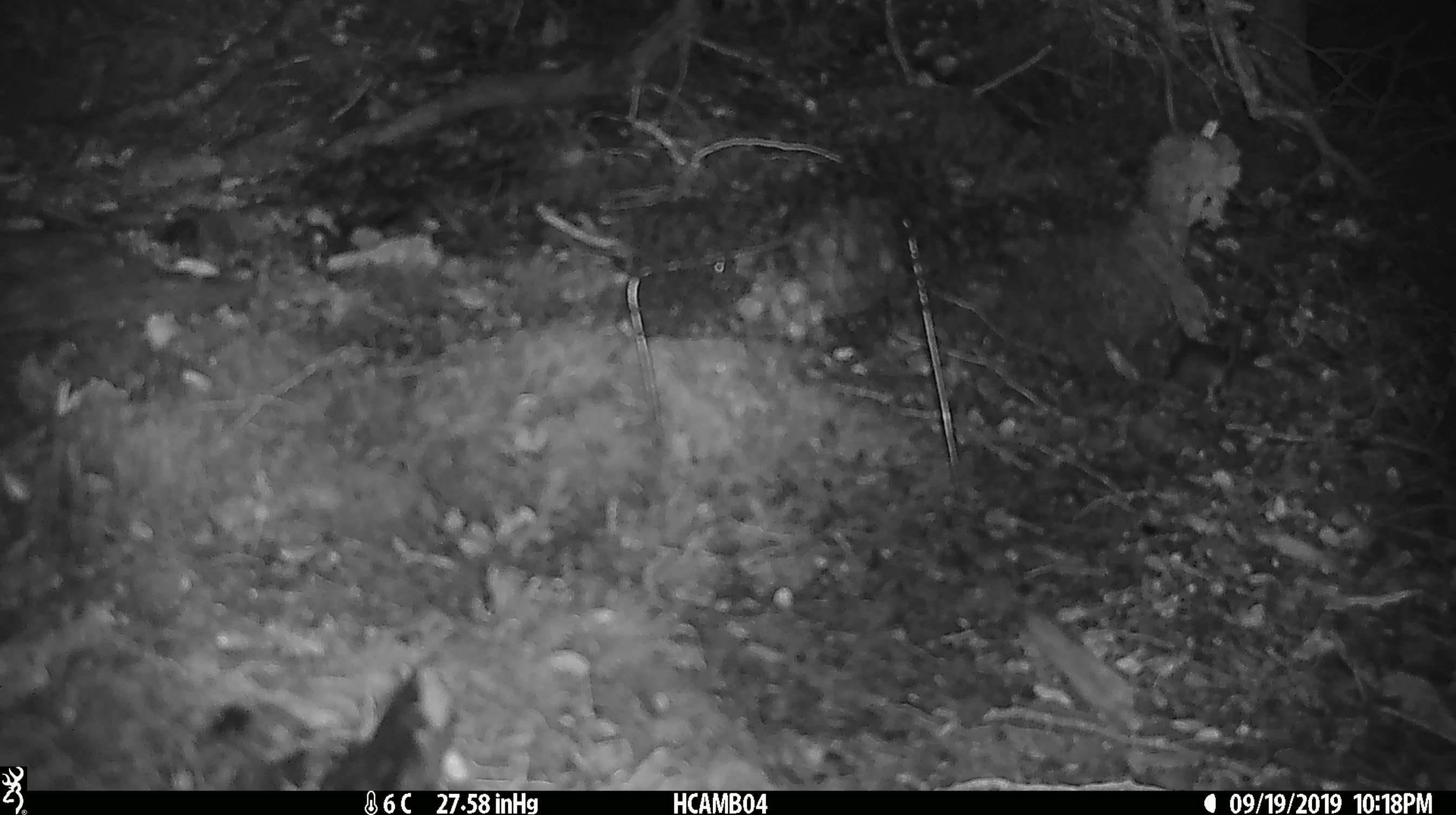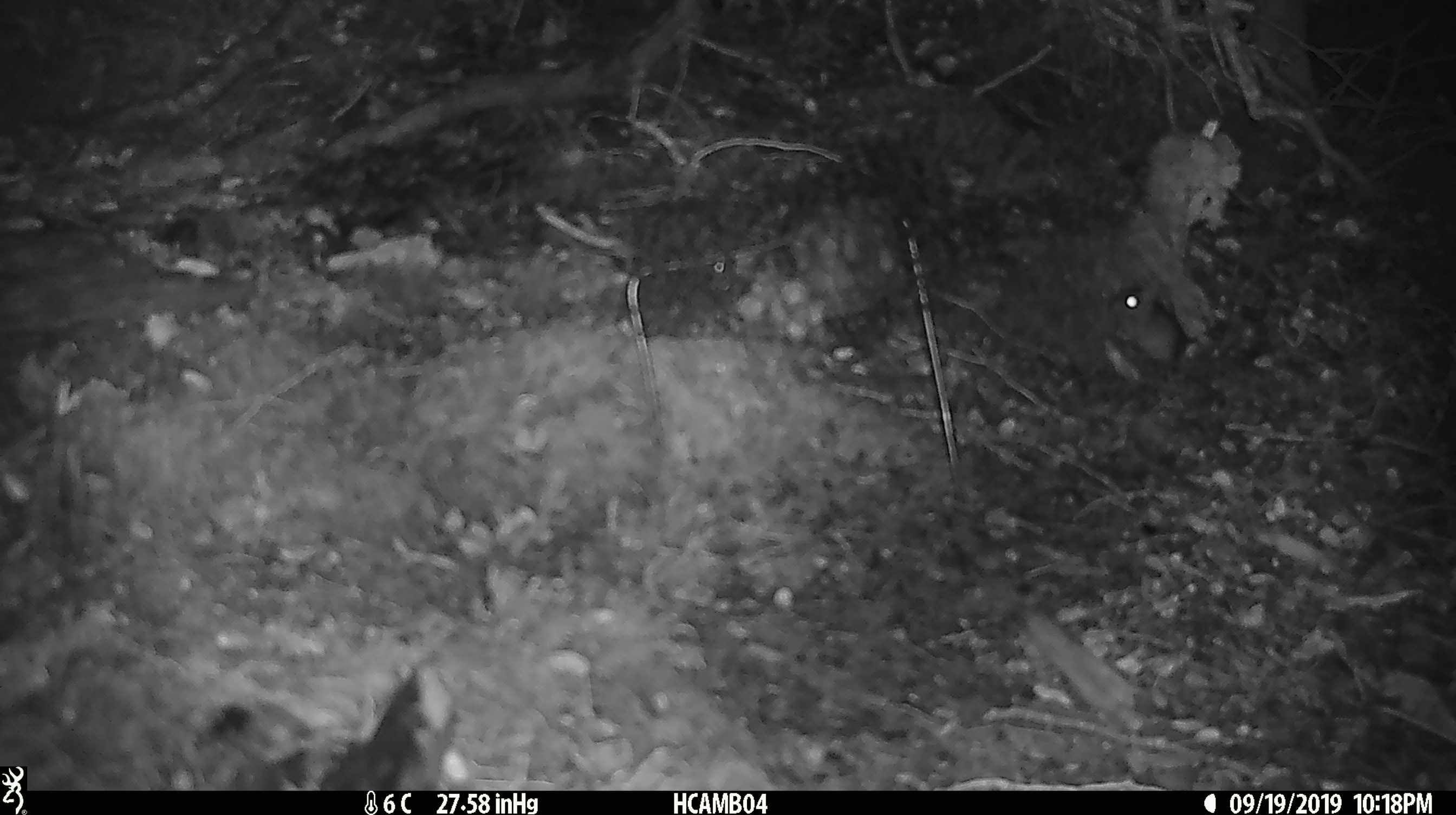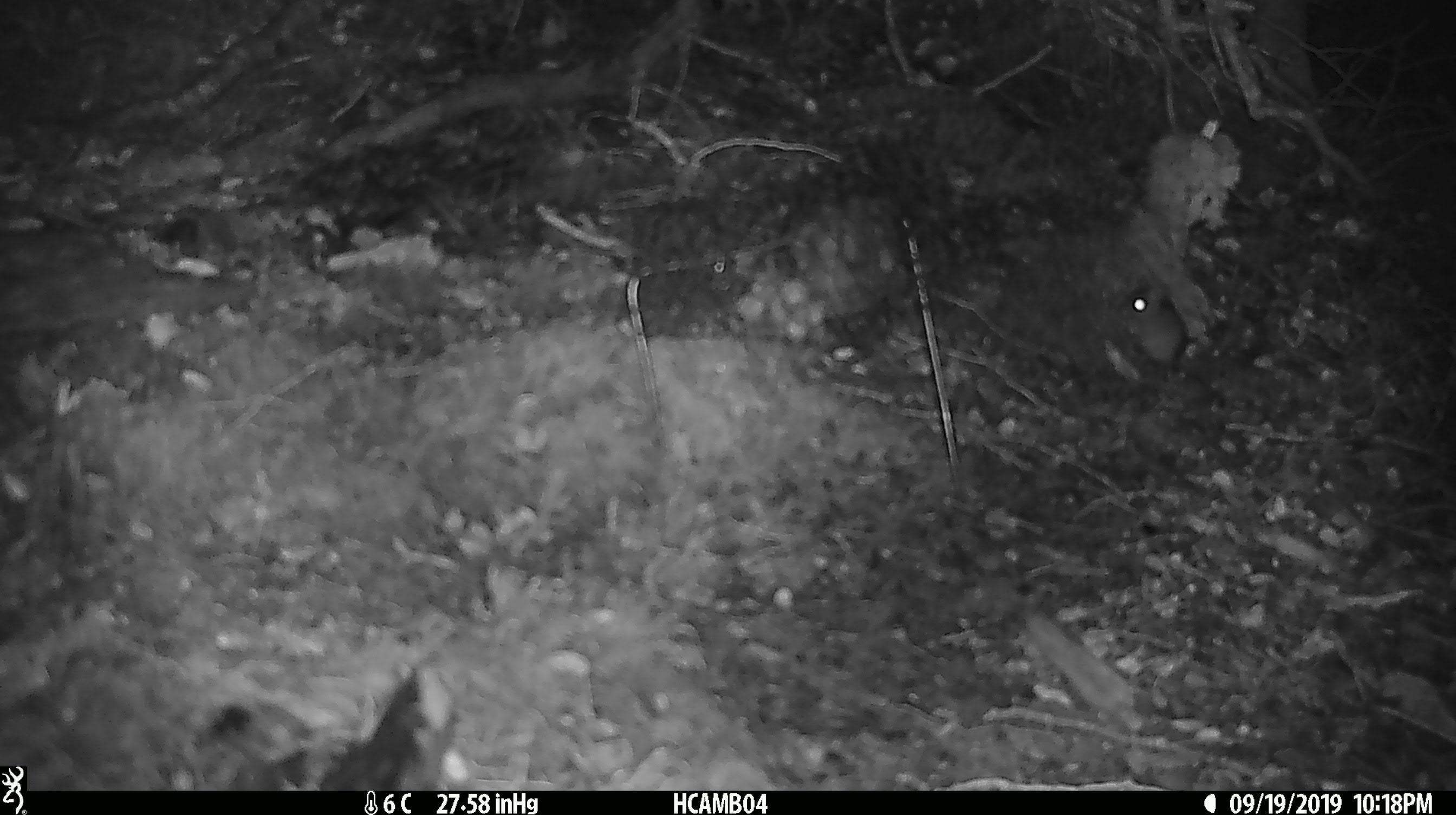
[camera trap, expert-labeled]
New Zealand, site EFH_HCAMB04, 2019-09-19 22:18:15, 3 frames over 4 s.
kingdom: Animalia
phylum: Chordata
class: Mammalia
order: Rodentia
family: Muridae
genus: Mus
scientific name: Mus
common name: mouse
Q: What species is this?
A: Mouse (Mus).